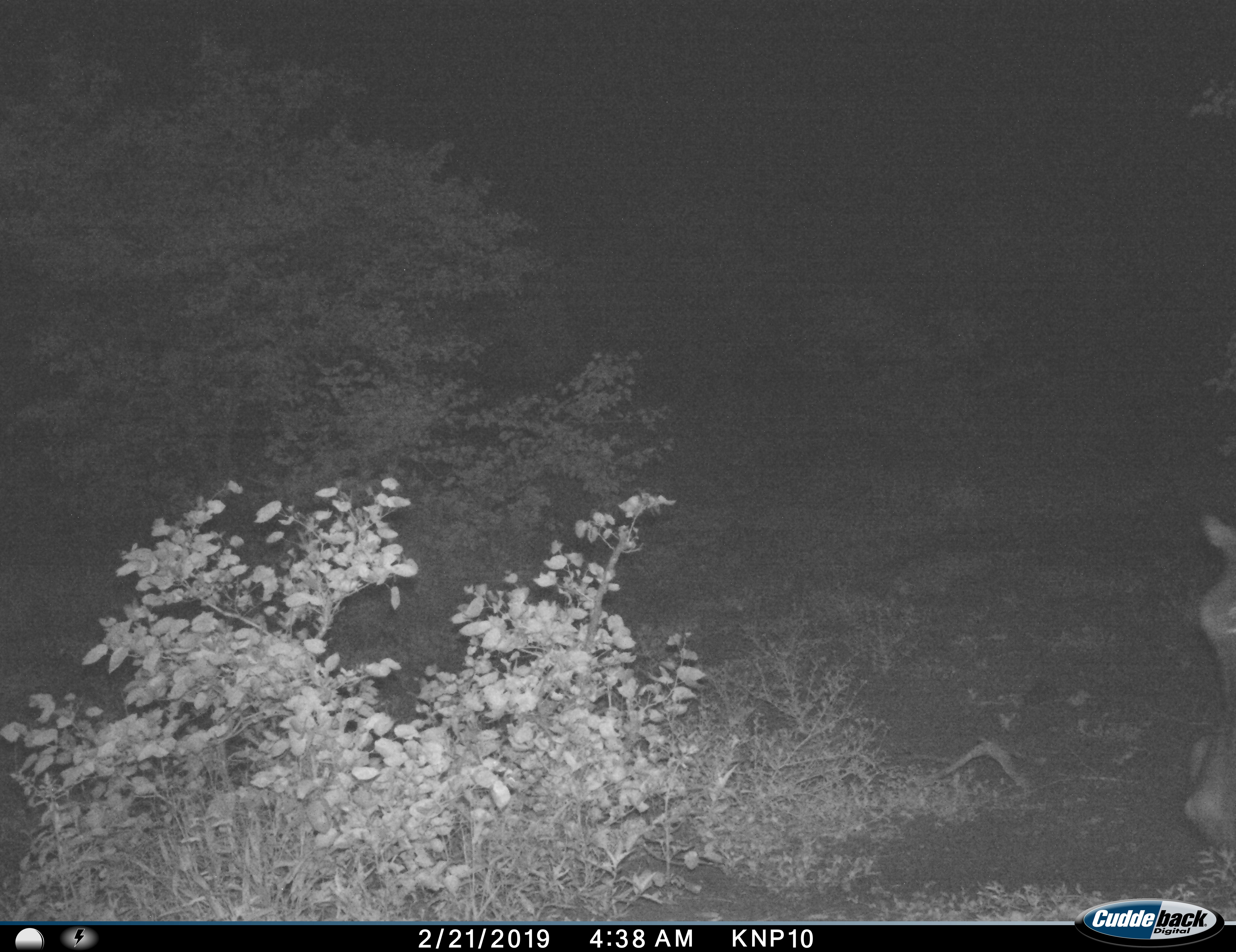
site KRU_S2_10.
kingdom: Animalia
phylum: Chordata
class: Mammalia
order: Artiodactyla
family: Hippopotamidae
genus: Hippopotamus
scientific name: Hippopotamus amphibius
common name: hippopotamus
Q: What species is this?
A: Hippopotamus (Hippopotamus amphibius).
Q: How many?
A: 1.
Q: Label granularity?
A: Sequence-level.